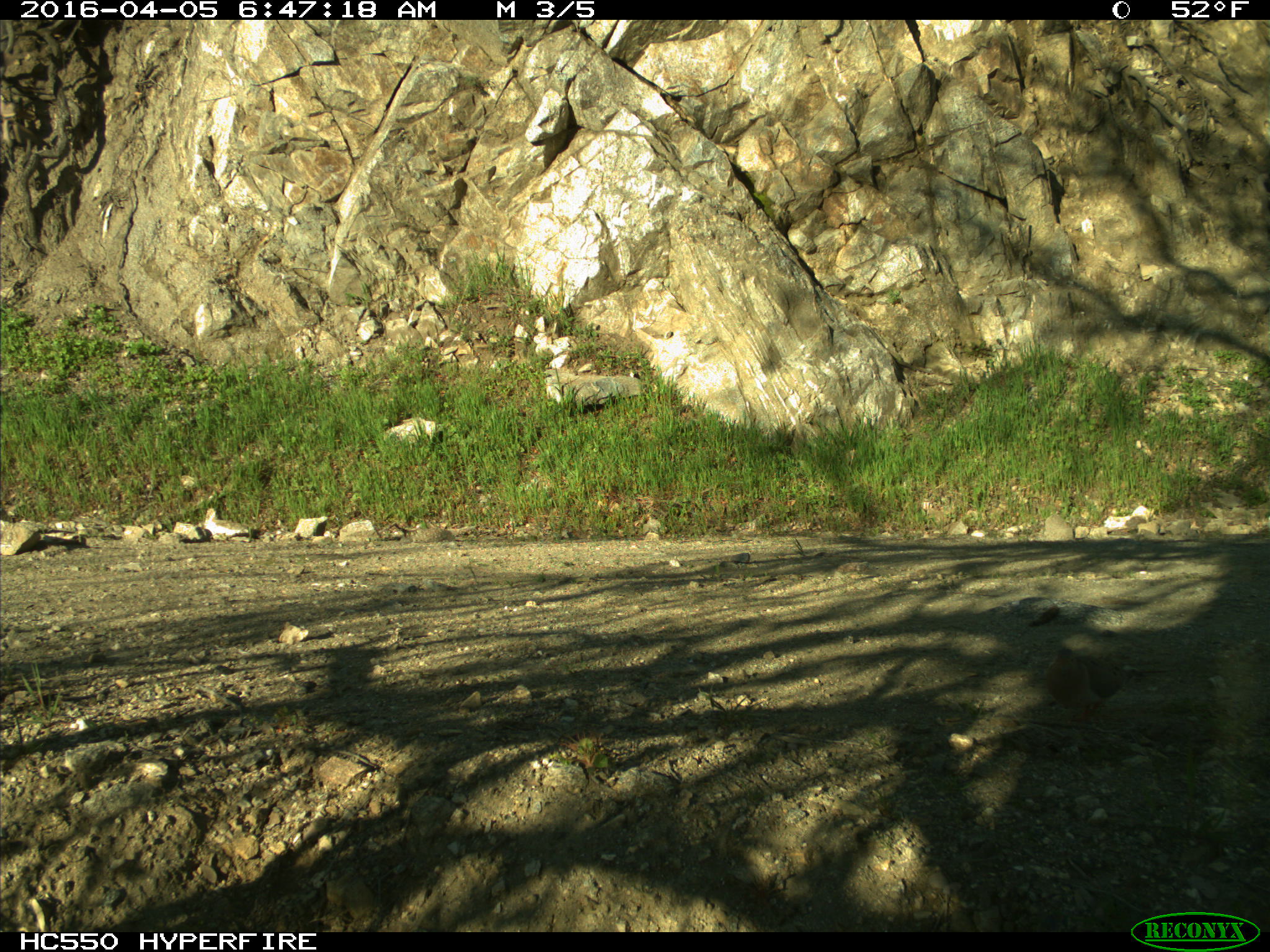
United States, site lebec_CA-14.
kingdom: Animalia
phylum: Chordata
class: Aves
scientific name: Aves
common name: birds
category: unidentified bird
Unidentified bird (birds) (Aves).